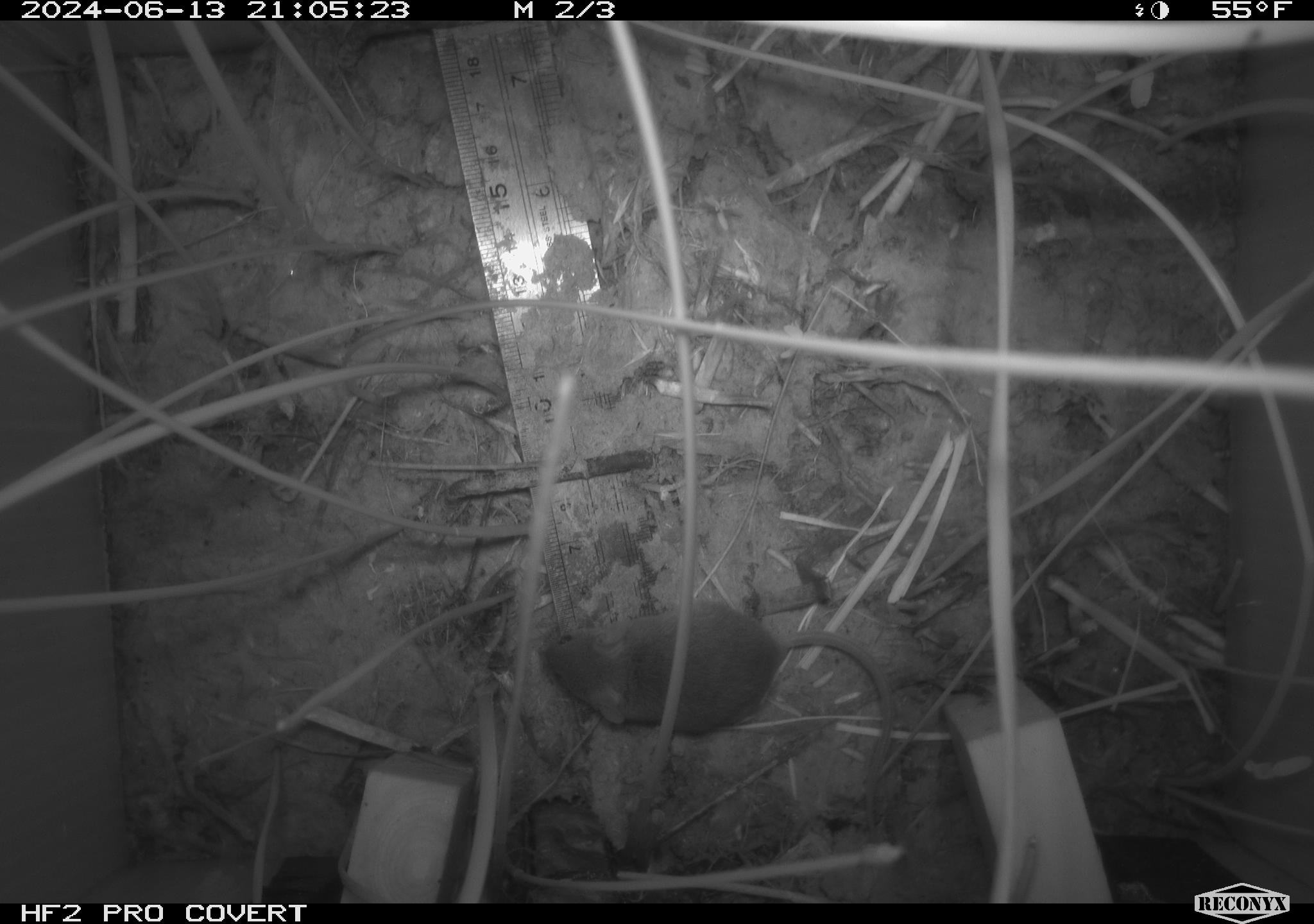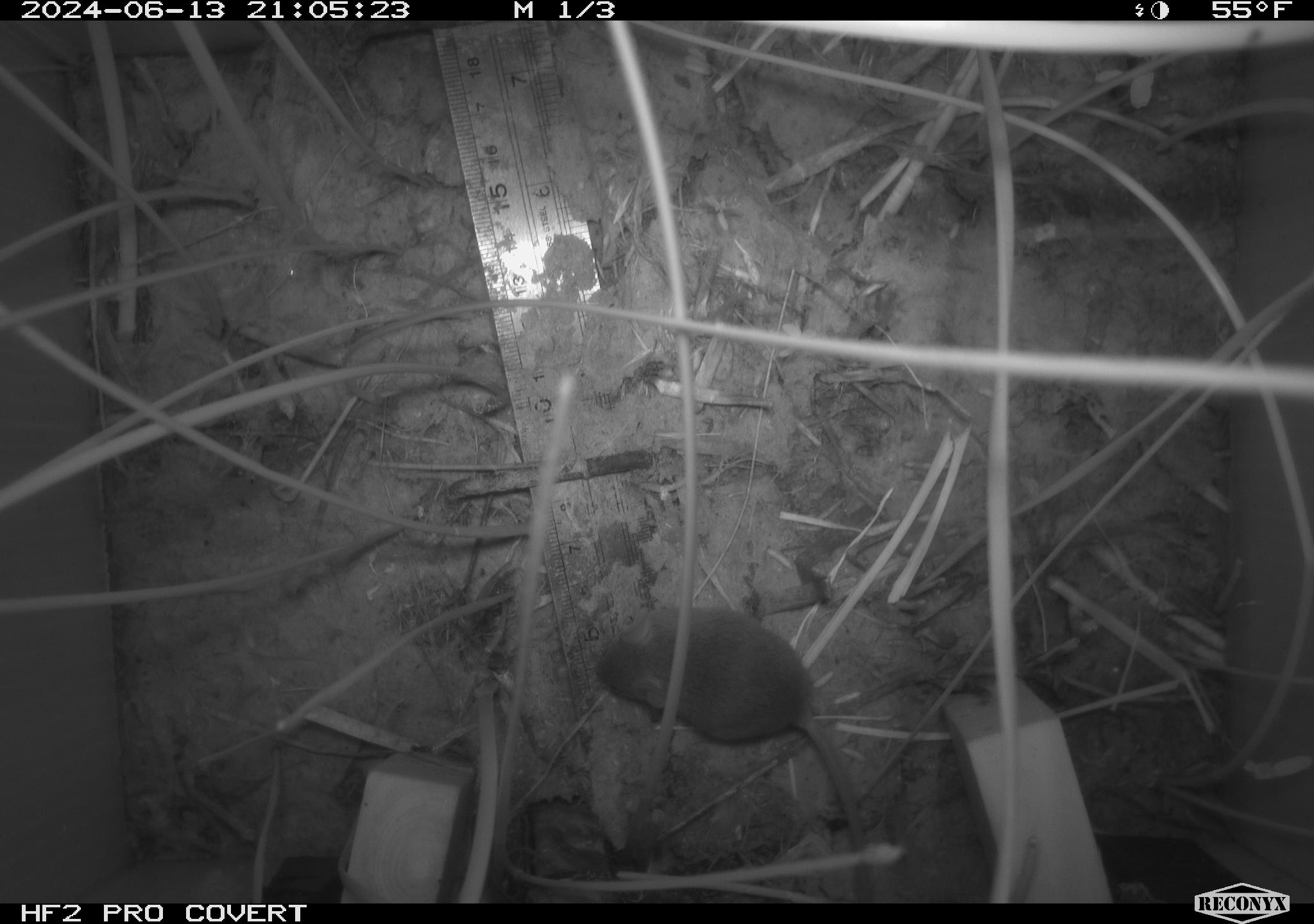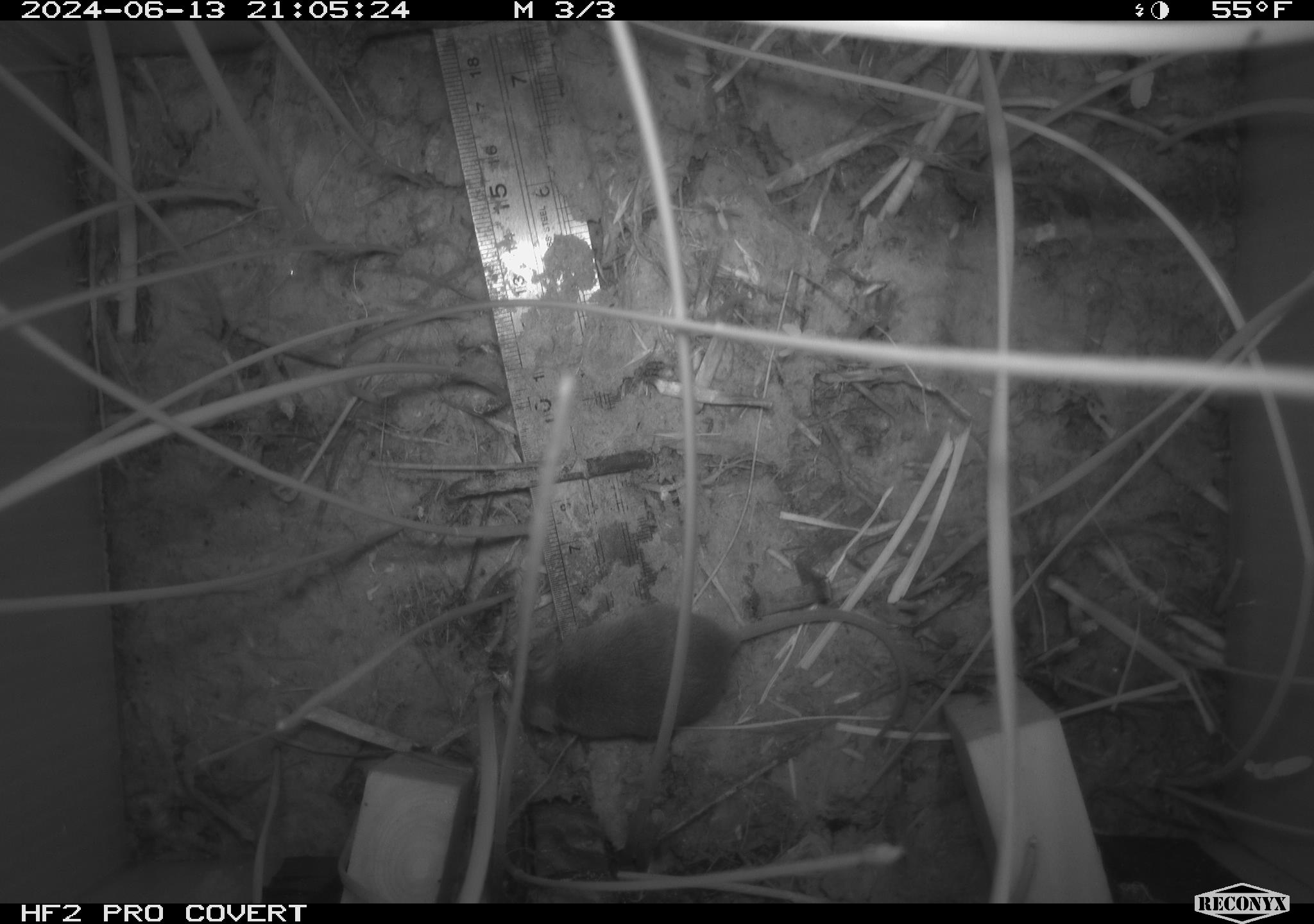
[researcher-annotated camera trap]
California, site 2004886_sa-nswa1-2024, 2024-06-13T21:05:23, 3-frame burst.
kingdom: Animalia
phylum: Chordata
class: Mammalia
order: Rodentia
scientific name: Rodentia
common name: rodent